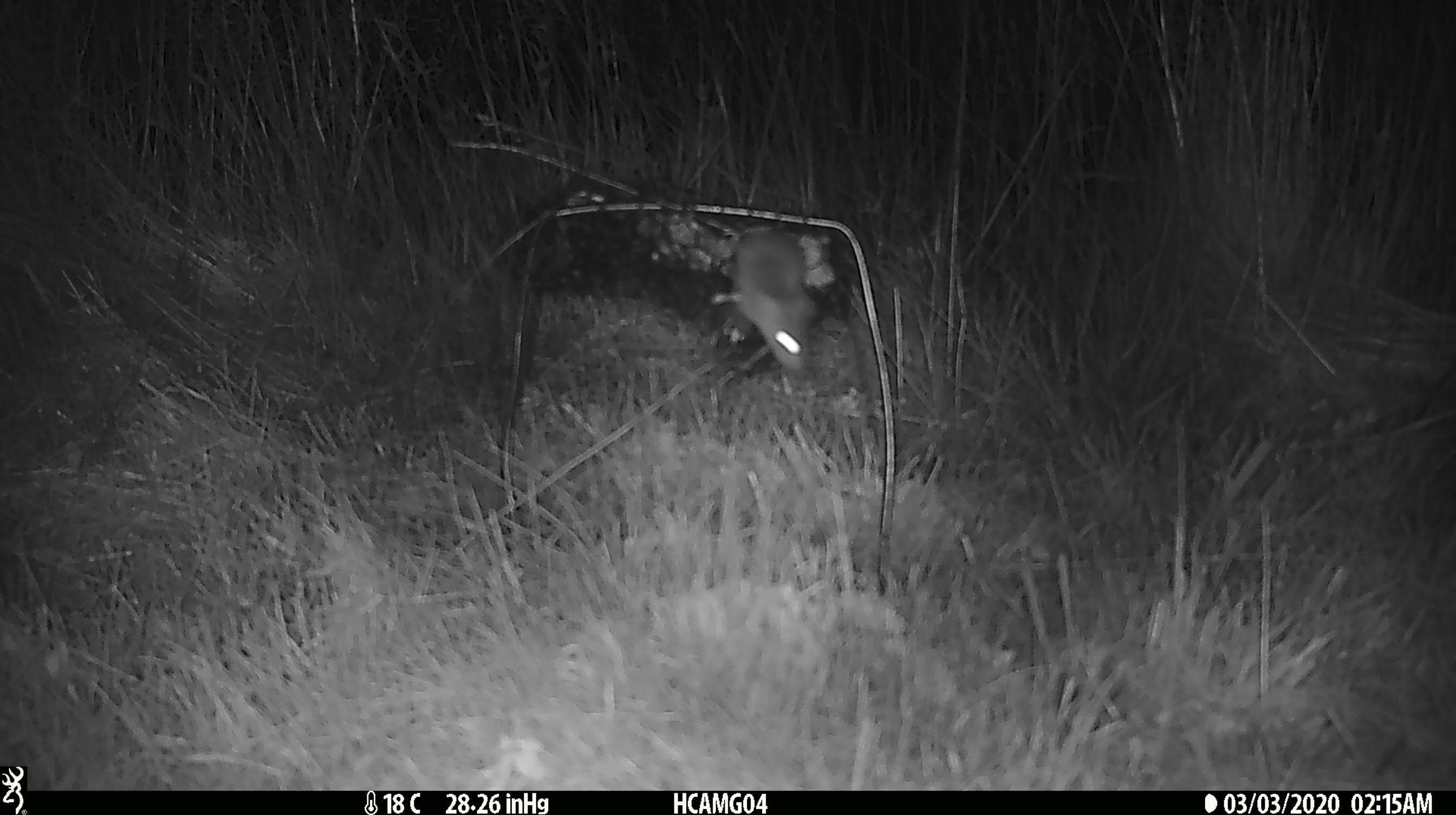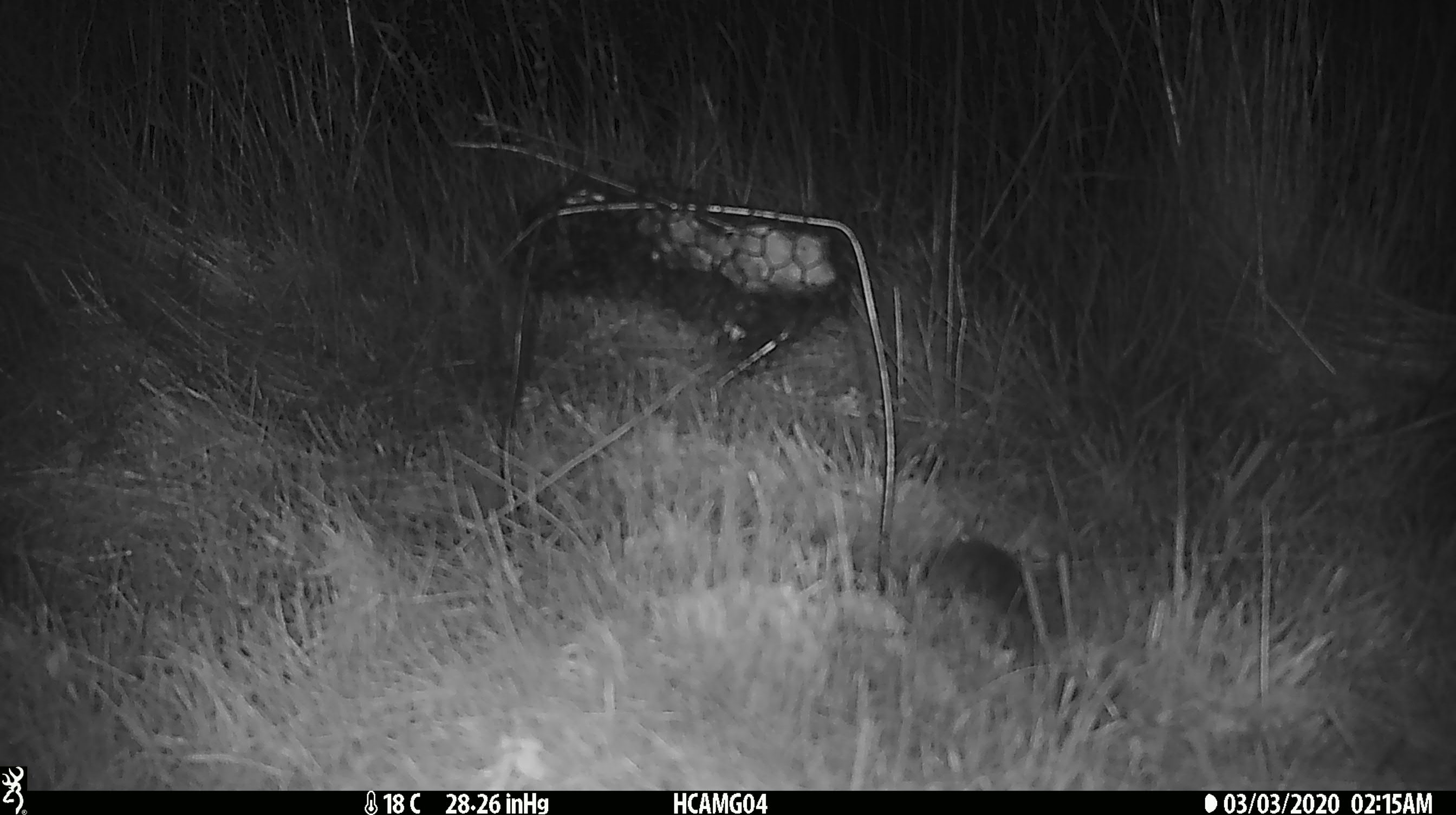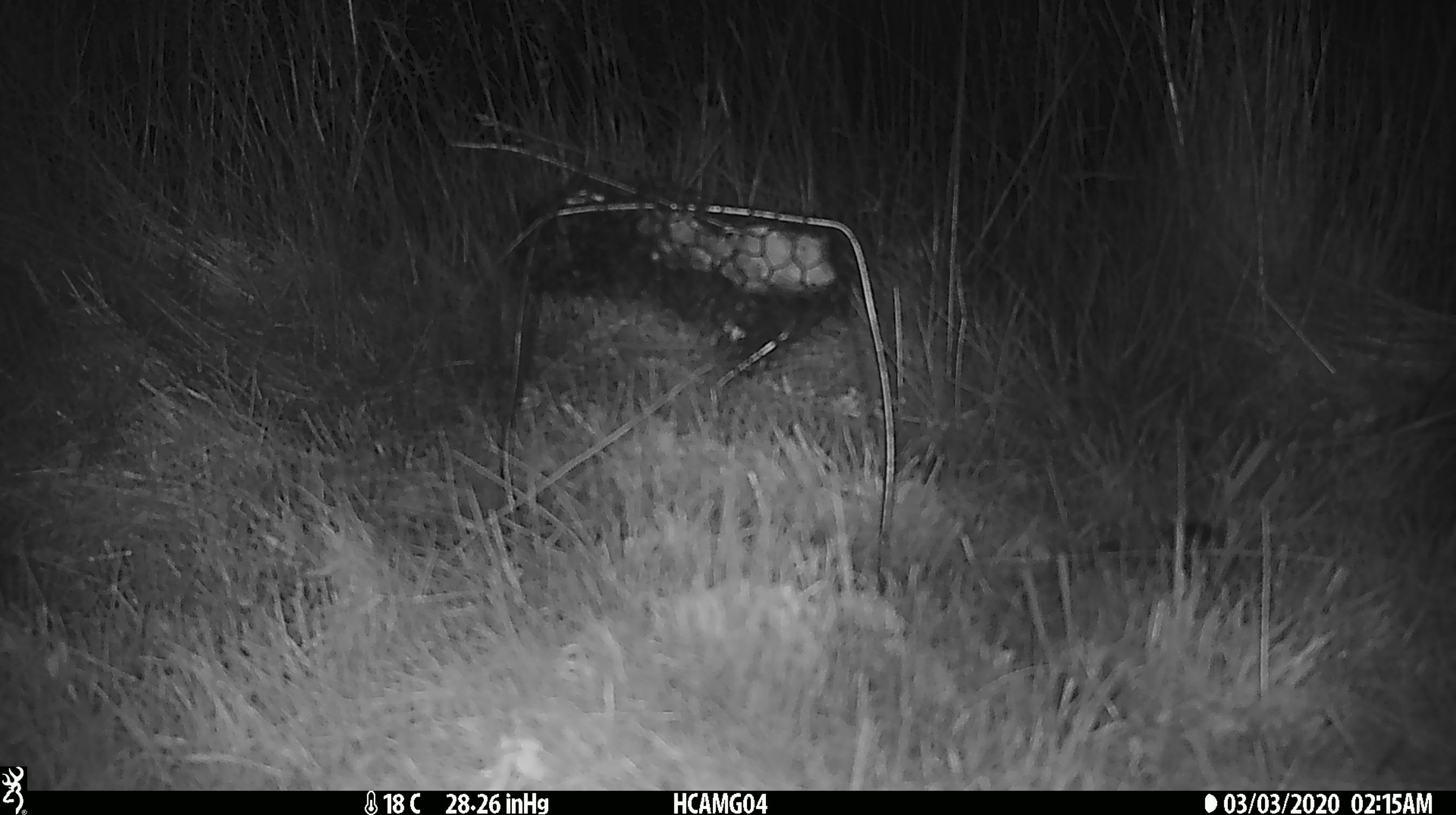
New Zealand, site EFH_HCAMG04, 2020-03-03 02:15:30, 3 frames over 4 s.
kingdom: Animalia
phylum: Chordata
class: Mammalia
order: Rodentia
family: Muridae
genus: Mus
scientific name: Mus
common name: mouse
Mouse (Mus).